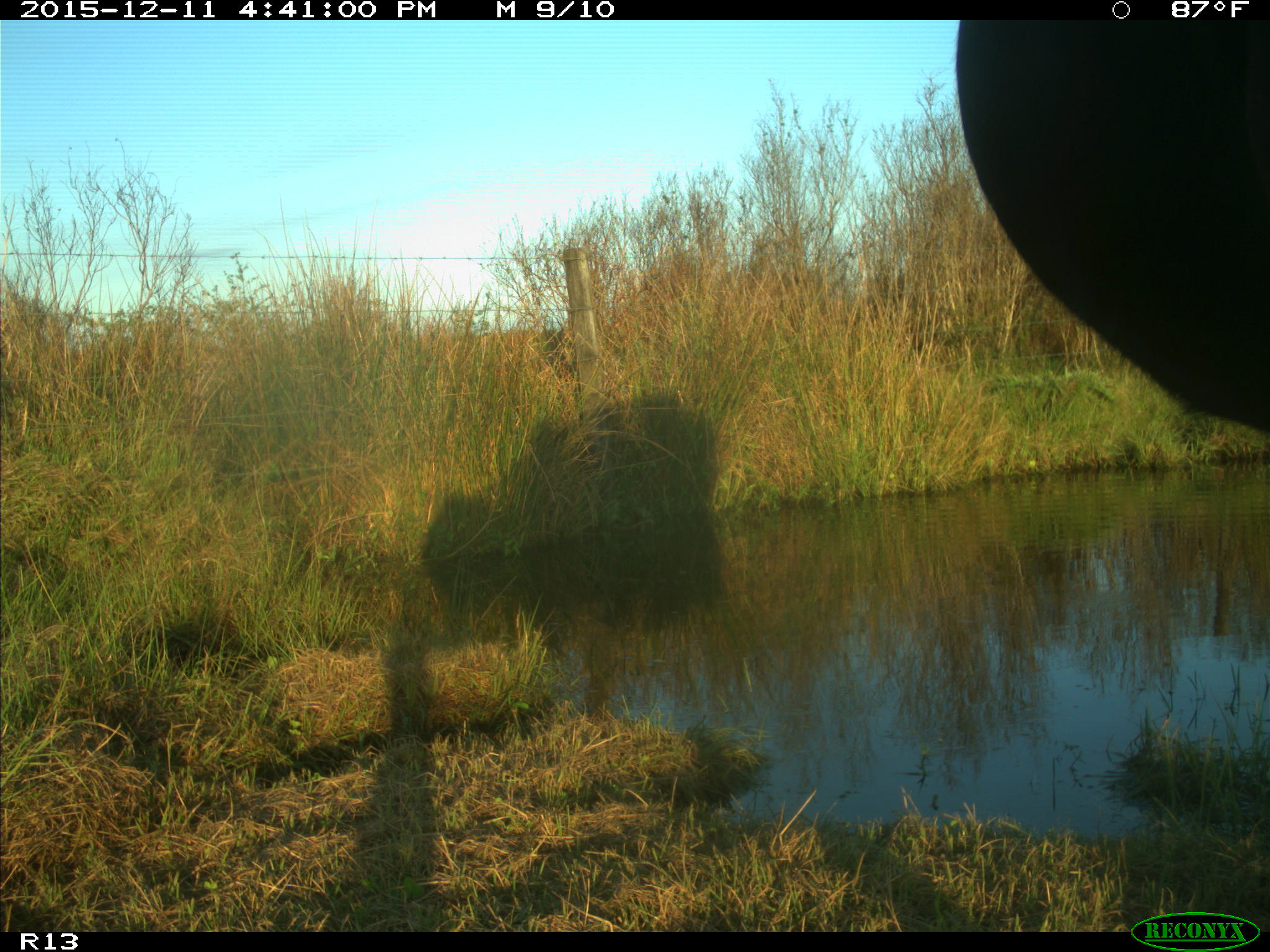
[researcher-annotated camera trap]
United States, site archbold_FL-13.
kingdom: Animalia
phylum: Chordata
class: Mammalia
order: Artiodactyla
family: Bovidae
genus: Bos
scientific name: Bos taurus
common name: domestic cow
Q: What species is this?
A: Bos taurus (domestic cow).